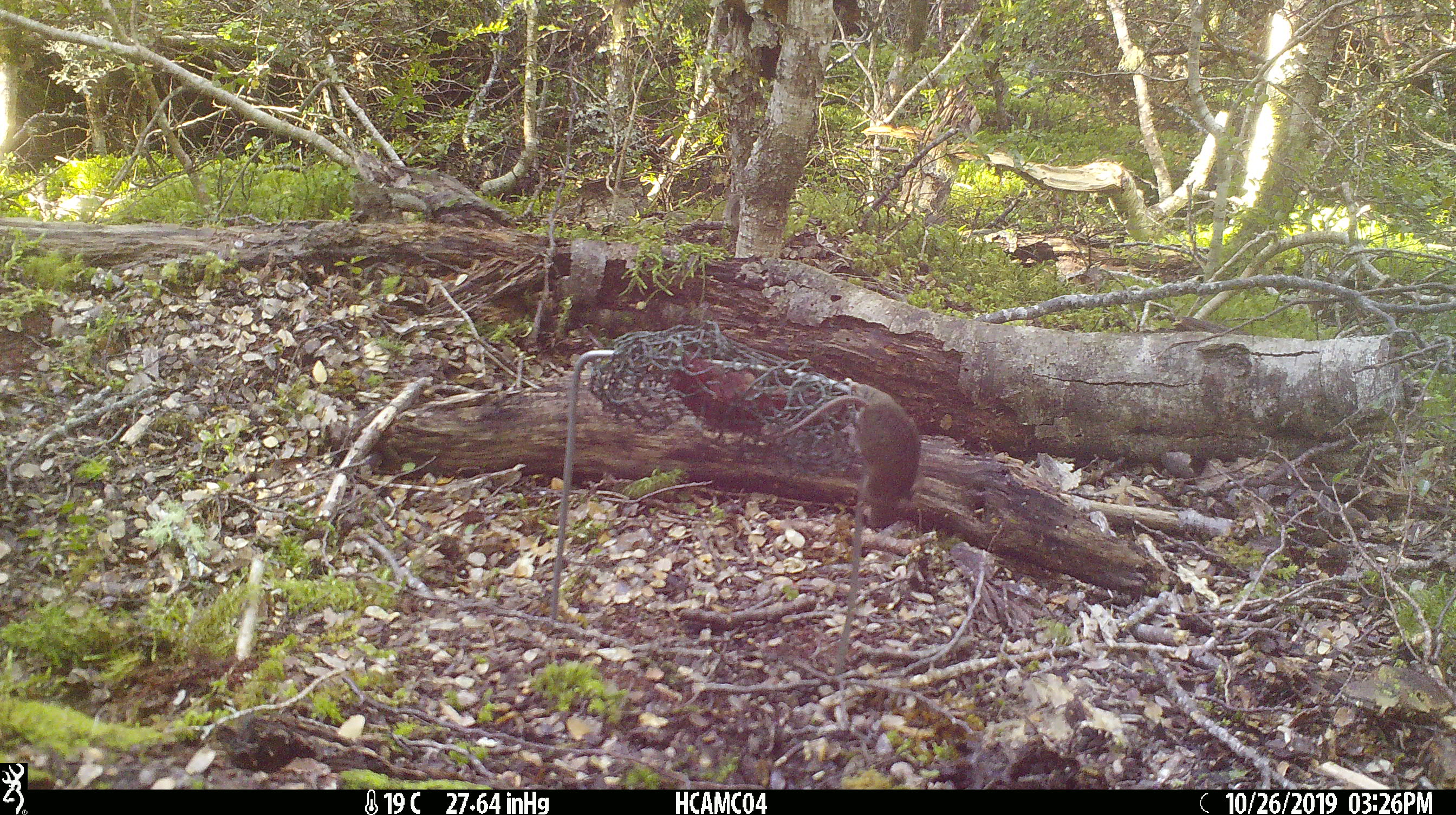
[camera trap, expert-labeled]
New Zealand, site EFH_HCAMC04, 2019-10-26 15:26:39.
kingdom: Animalia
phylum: Chordata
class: Mammalia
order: Rodentia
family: Muridae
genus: Mus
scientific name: Mus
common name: mouse